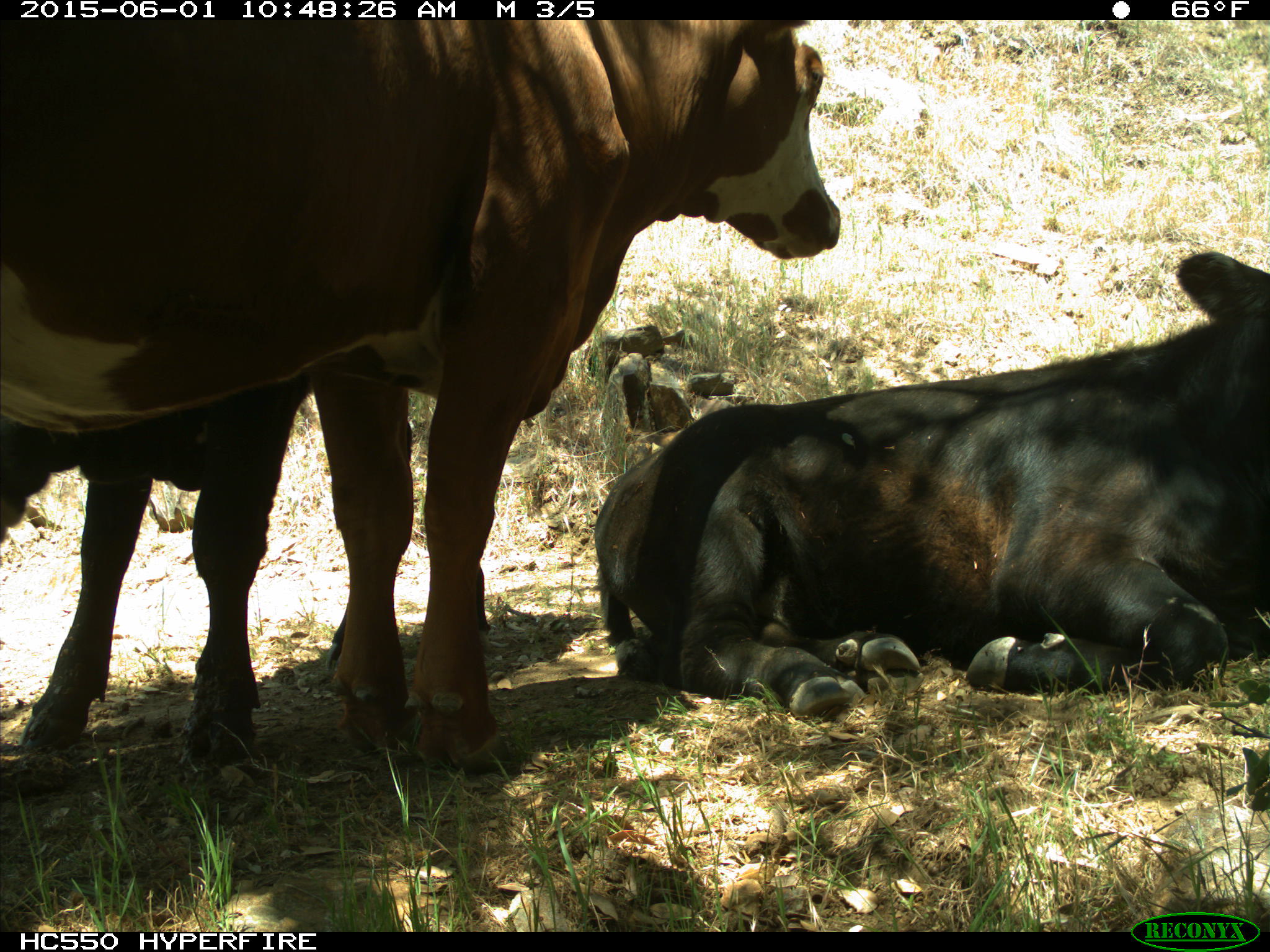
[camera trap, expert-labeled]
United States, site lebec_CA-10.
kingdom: Animalia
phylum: Chordata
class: Mammalia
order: Artiodactyla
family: Bovidae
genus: Bos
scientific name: Bos taurus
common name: domestic cow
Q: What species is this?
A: Bos taurus (domestic cow).